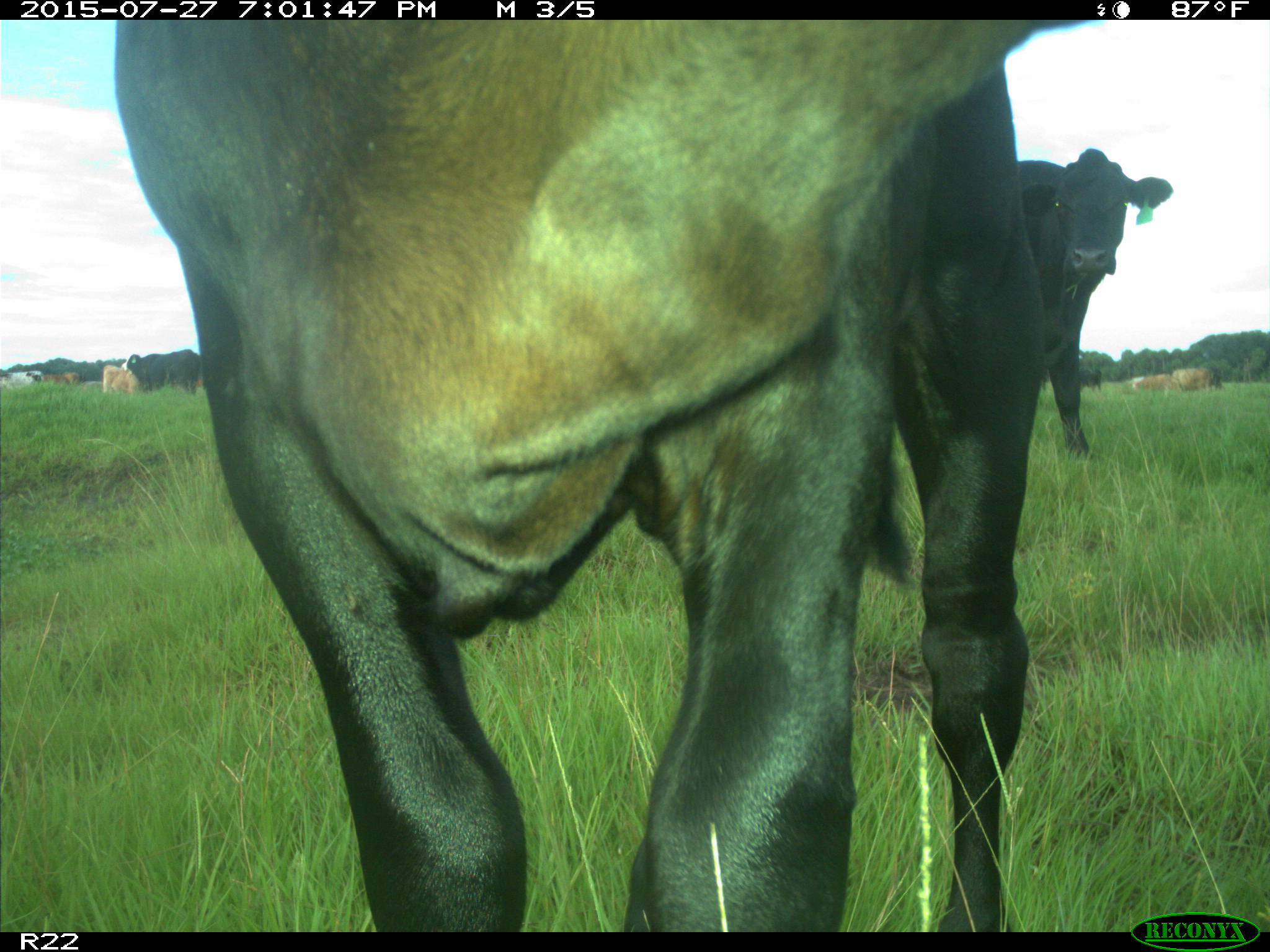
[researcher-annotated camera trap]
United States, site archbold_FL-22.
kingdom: Animalia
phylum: Chordata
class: Mammalia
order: Artiodactyla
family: Bovidae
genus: Bos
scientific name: Bos taurus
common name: domestic cow